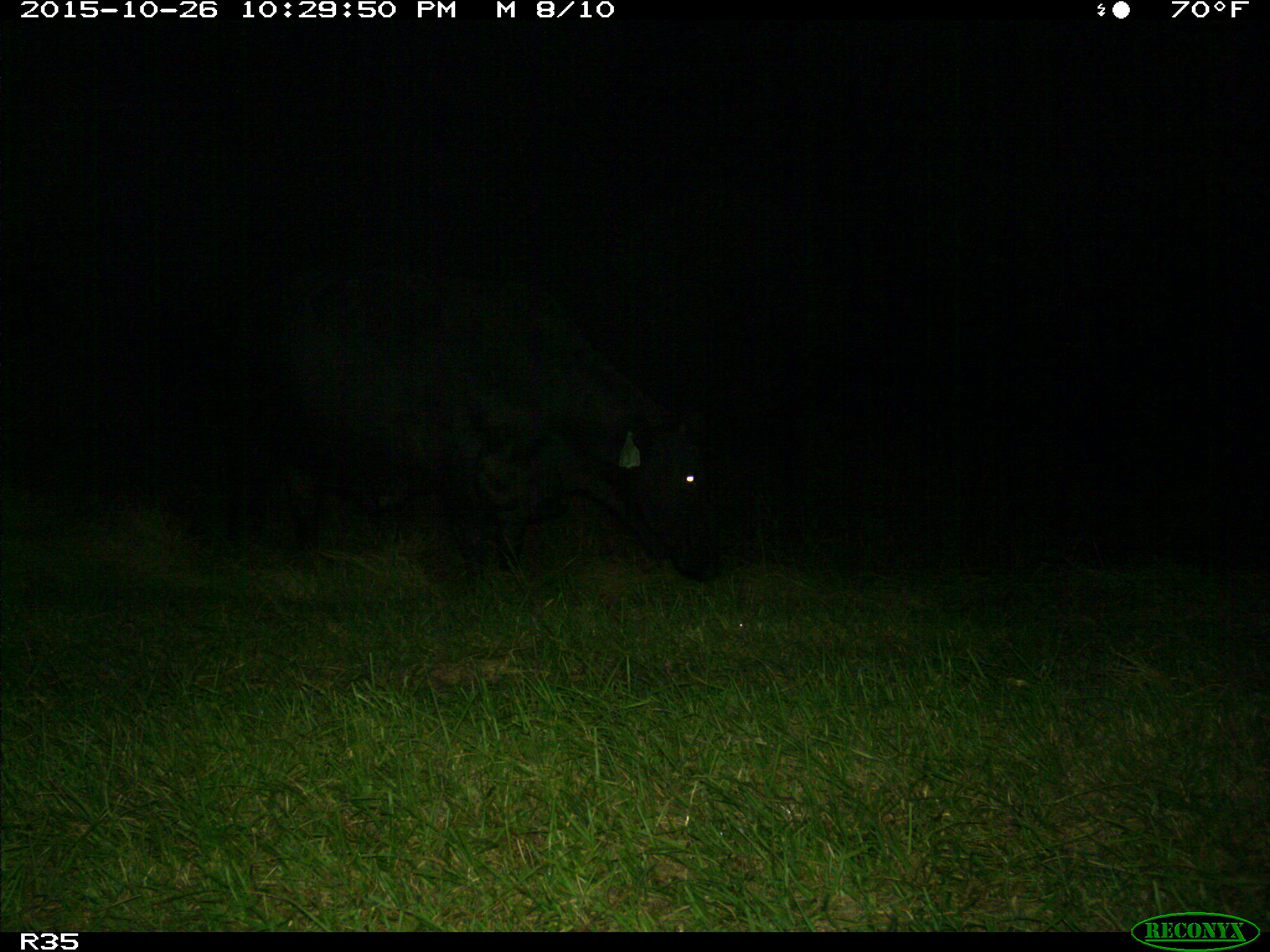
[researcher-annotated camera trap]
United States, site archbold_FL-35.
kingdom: Animalia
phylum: Chordata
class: Mammalia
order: Artiodactyla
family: Bovidae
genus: Bos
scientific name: Bos taurus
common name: domestic cow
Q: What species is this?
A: Bos taurus (domestic cow).